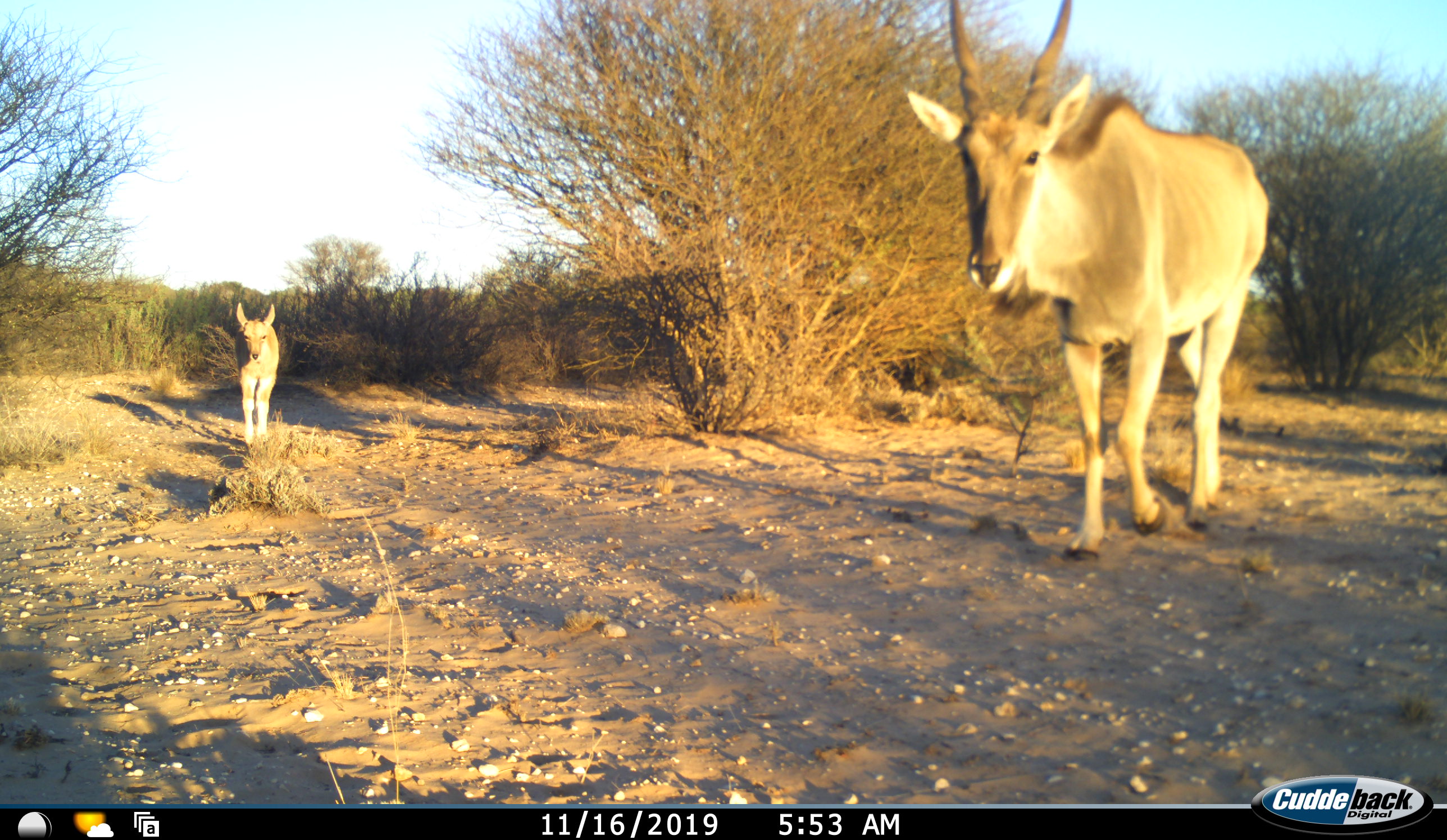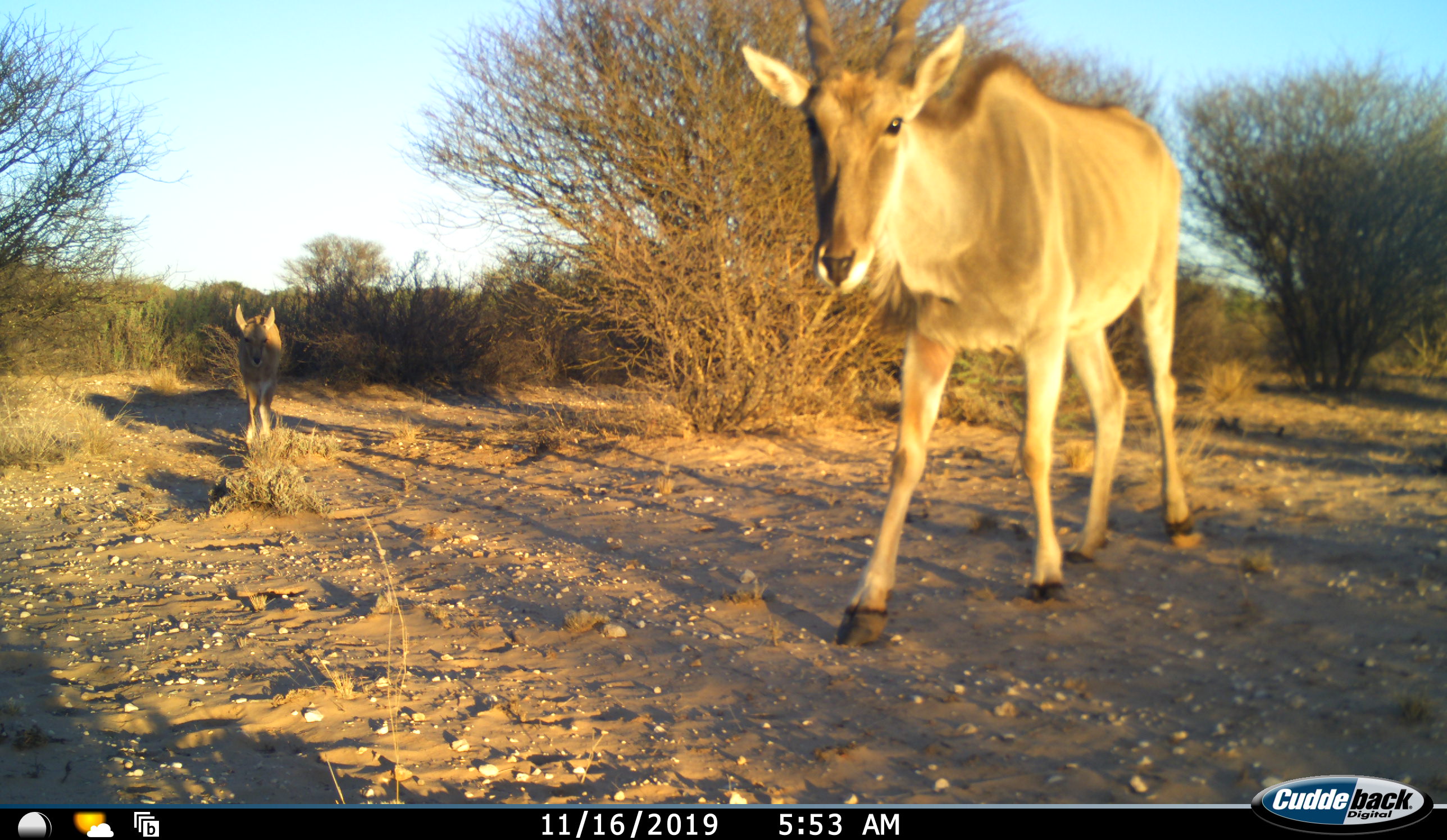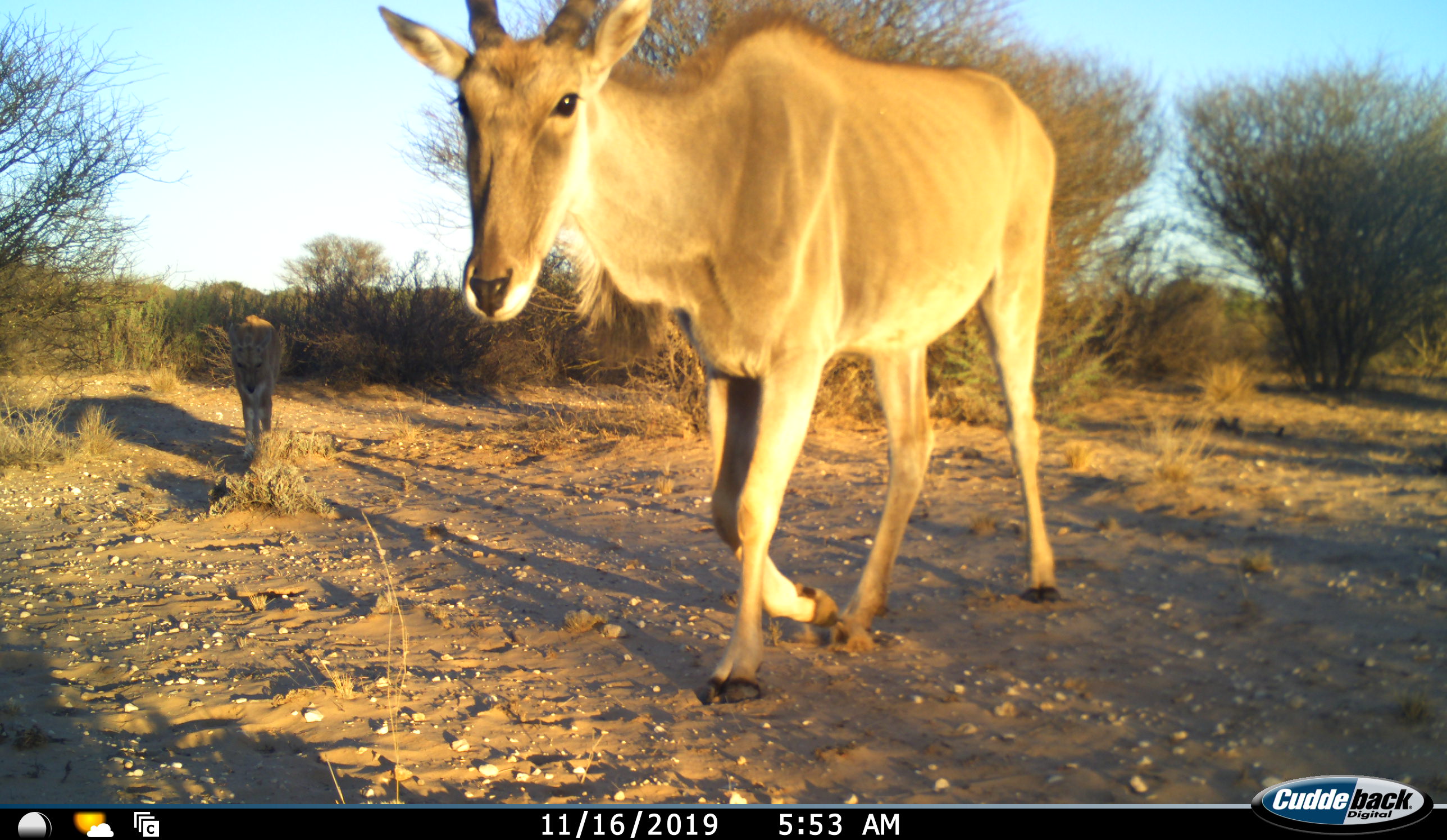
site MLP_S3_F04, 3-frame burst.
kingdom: Animalia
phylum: Chordata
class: Mammalia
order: Artiodactyla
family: Bovidae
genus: Tragelaphus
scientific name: Tragelaphus oryx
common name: eland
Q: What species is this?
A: Eland (Tragelaphus oryx).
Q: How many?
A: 2.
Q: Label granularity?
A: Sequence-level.